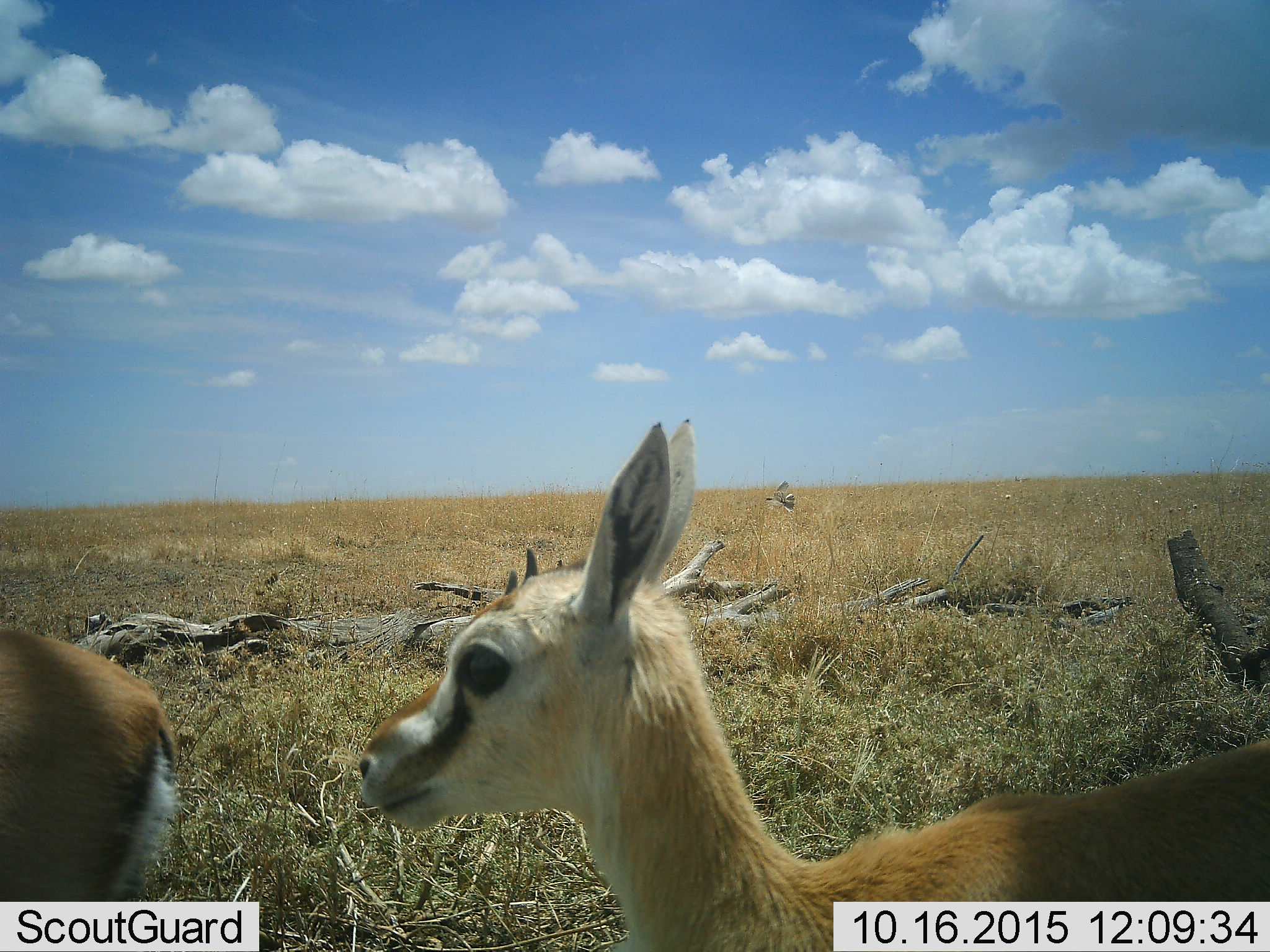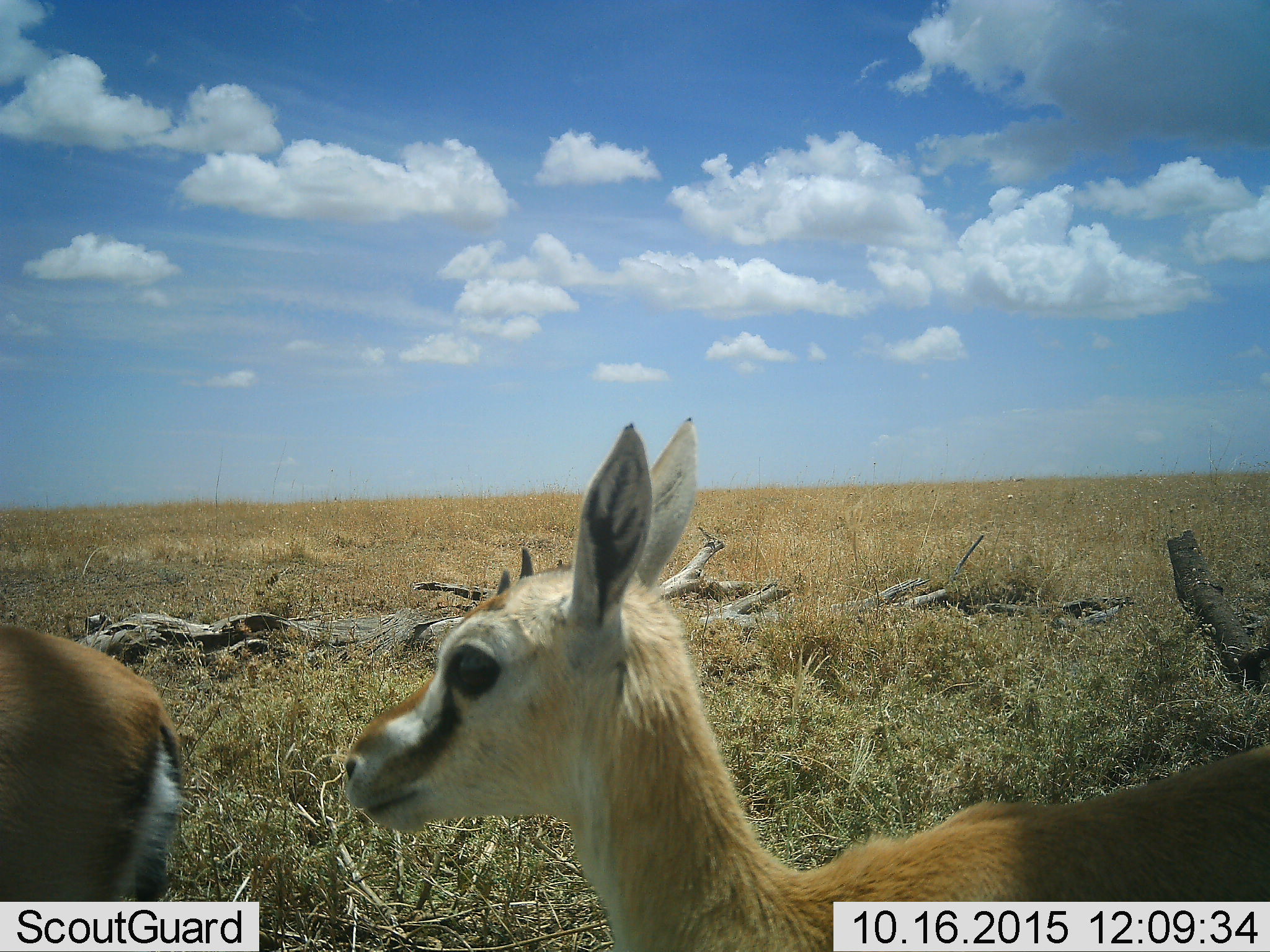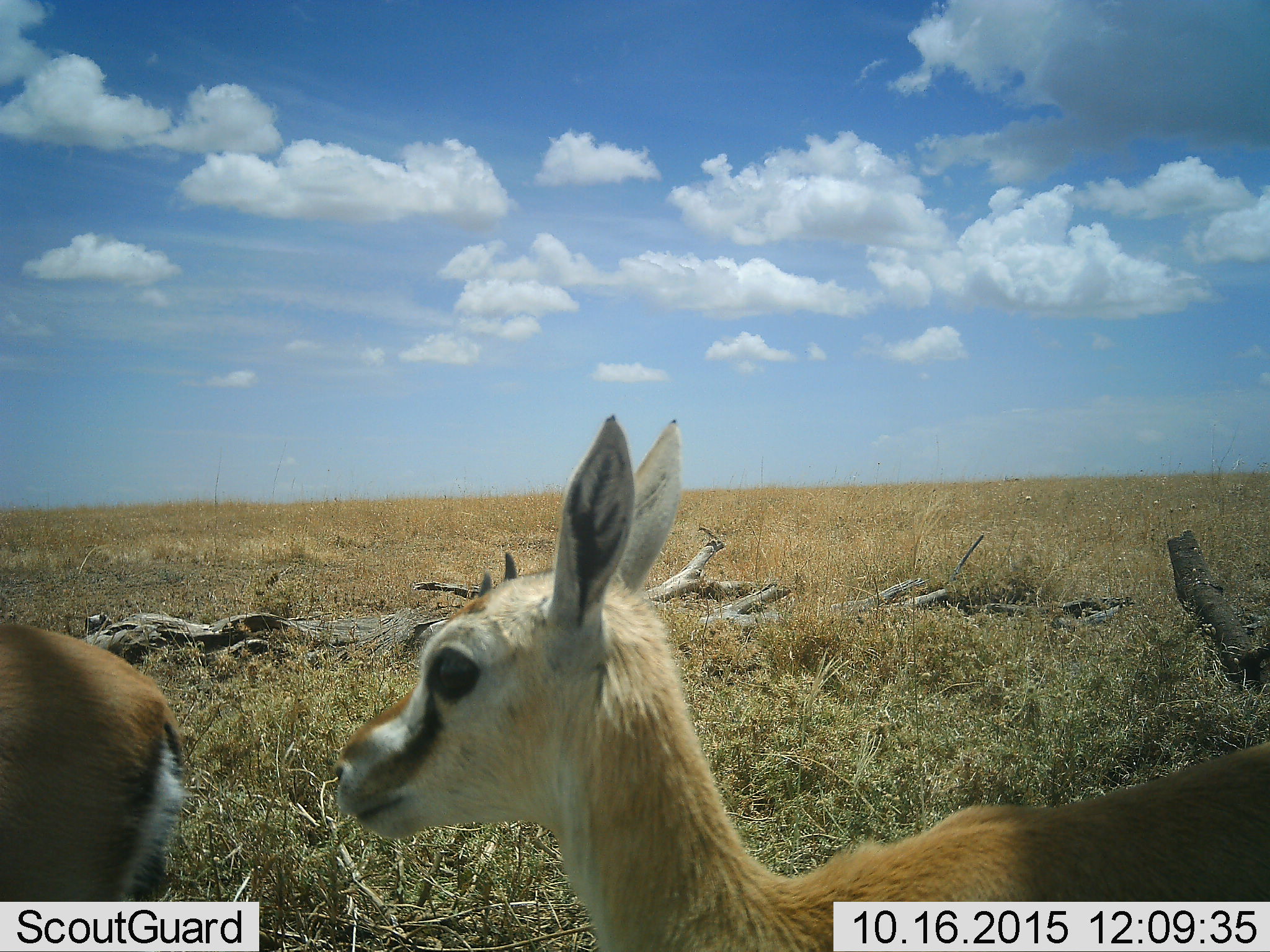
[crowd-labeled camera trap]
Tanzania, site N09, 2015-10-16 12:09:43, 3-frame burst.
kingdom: Animalia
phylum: Chordata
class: Mammalia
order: Artiodactyla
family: Bovidae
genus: Eudorcas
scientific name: Eudorcas thomsonii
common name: thomson's gazelle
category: gazellethomsons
Gazellethomsons (thomson's gazelle) (Eudorcas thomsonii), count 2. Behavior (volunteer vote fractions): standing 71%, resting 0%, moving 29%, interacting 0%. Young present (vote fraction): 57%. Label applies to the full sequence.